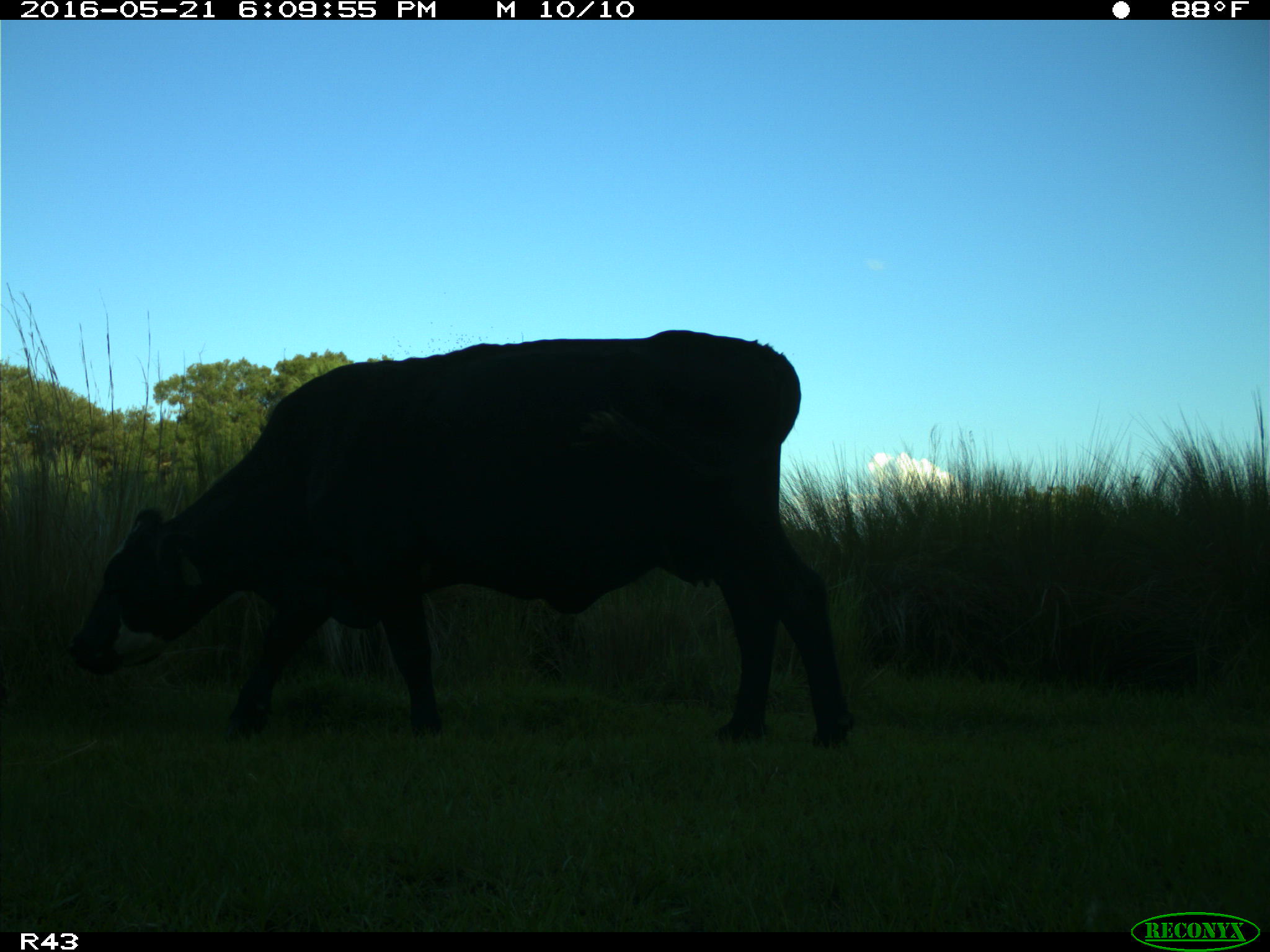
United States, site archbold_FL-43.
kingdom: Animalia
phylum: Chordata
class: Mammalia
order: Artiodactyla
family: Bovidae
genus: Bos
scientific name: Bos taurus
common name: domestic cow